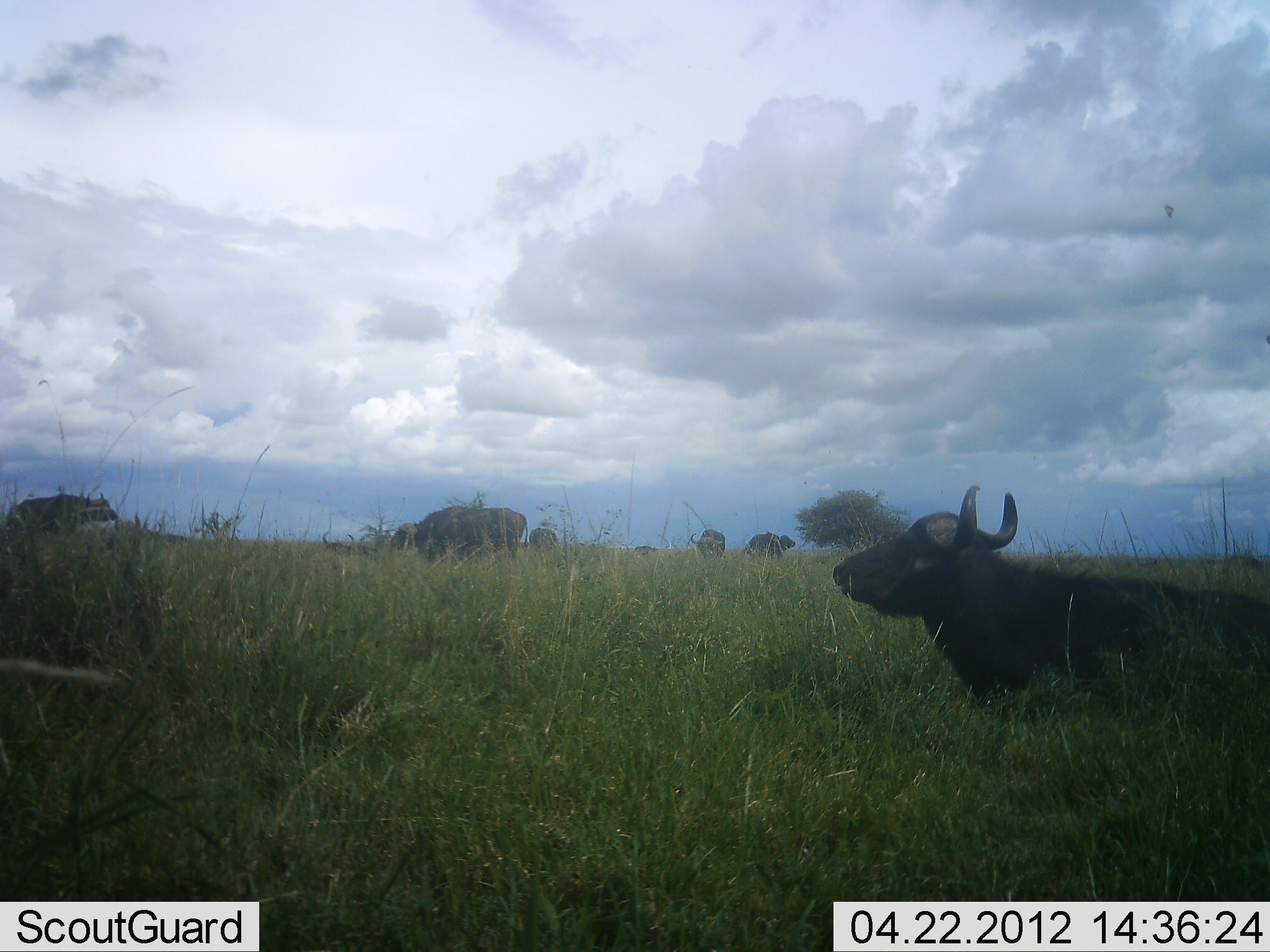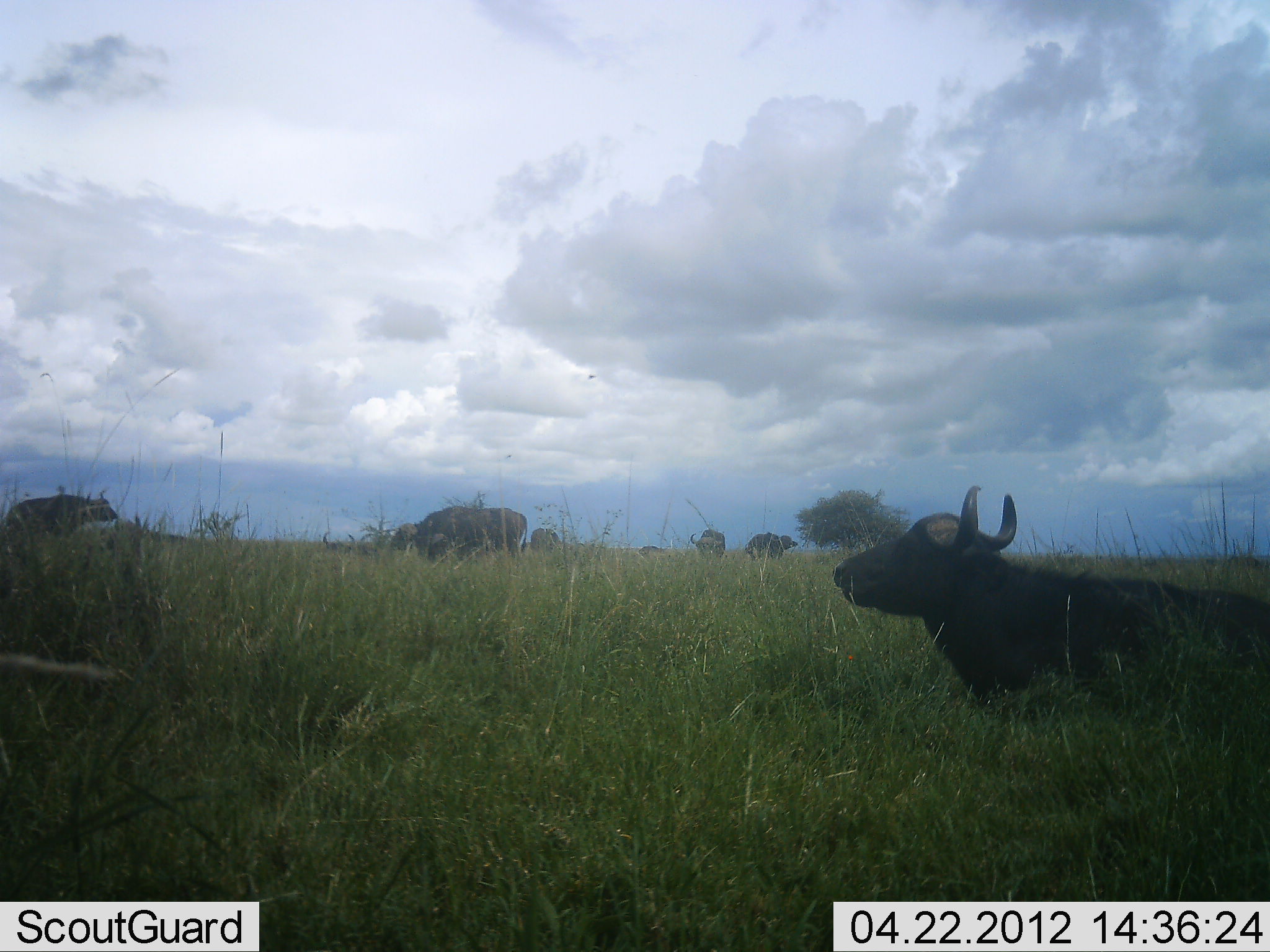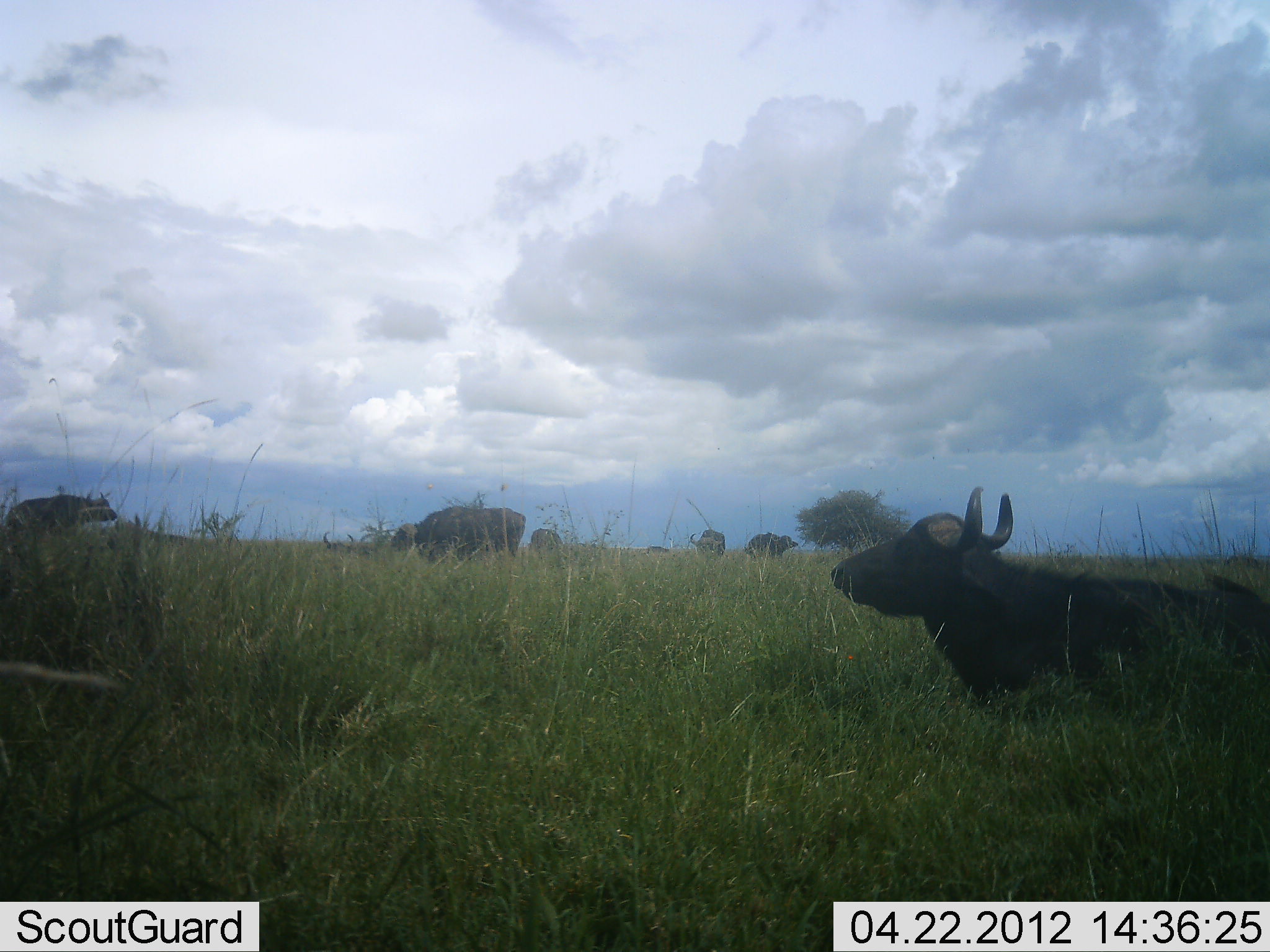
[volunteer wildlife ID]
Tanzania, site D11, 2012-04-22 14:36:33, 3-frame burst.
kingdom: Animalia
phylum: Chordata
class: Mammalia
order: Artiodactyla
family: Bovidae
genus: Syncerus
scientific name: Syncerus caffer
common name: cape buffalo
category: buffalo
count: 7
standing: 70%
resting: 90%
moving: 10%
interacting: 3%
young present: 0%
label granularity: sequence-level